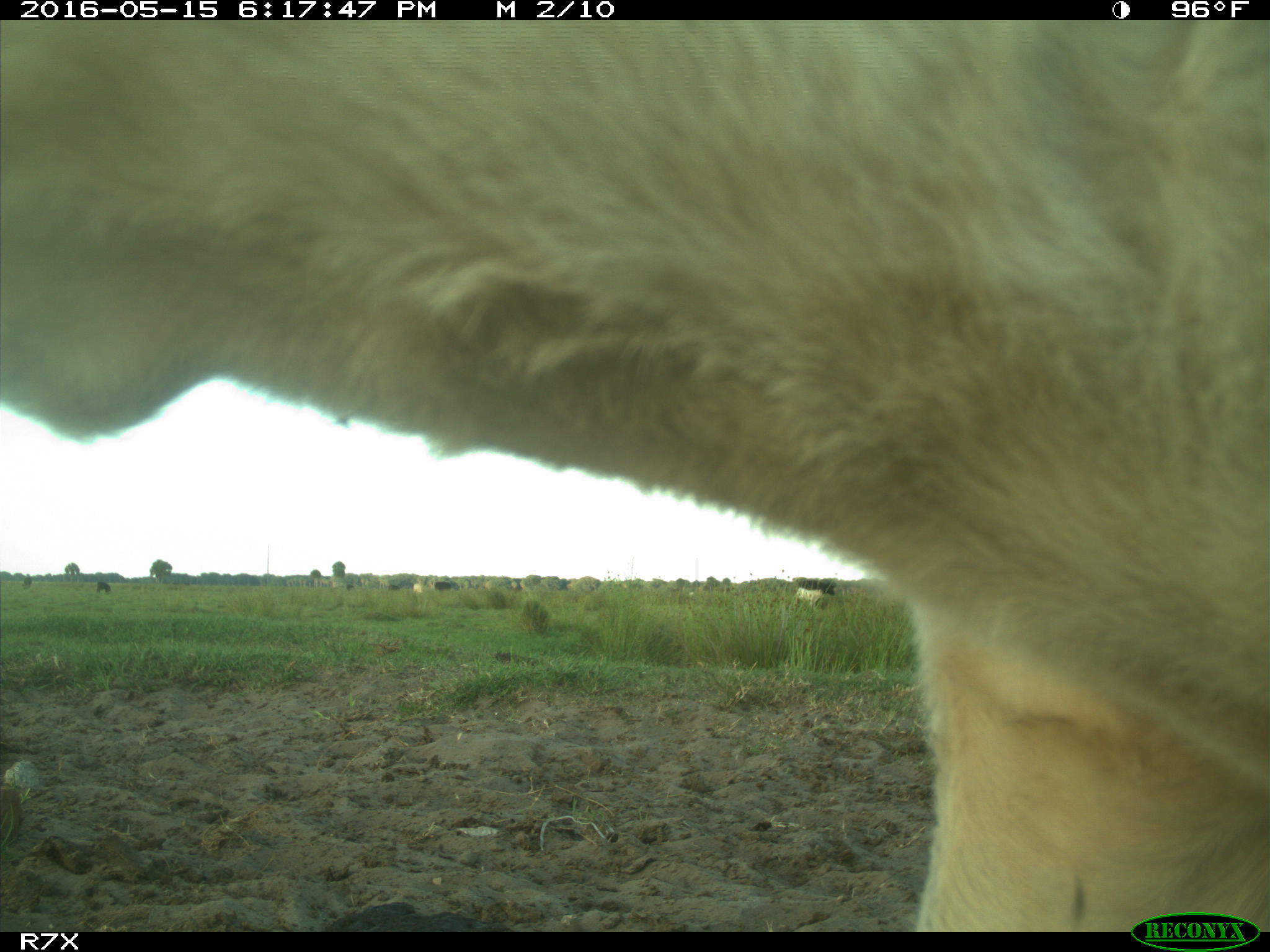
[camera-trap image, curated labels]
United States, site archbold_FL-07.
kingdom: Animalia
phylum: Chordata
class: Mammalia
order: Artiodactyla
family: Bovidae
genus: Bos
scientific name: Bos taurus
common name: domestic cow